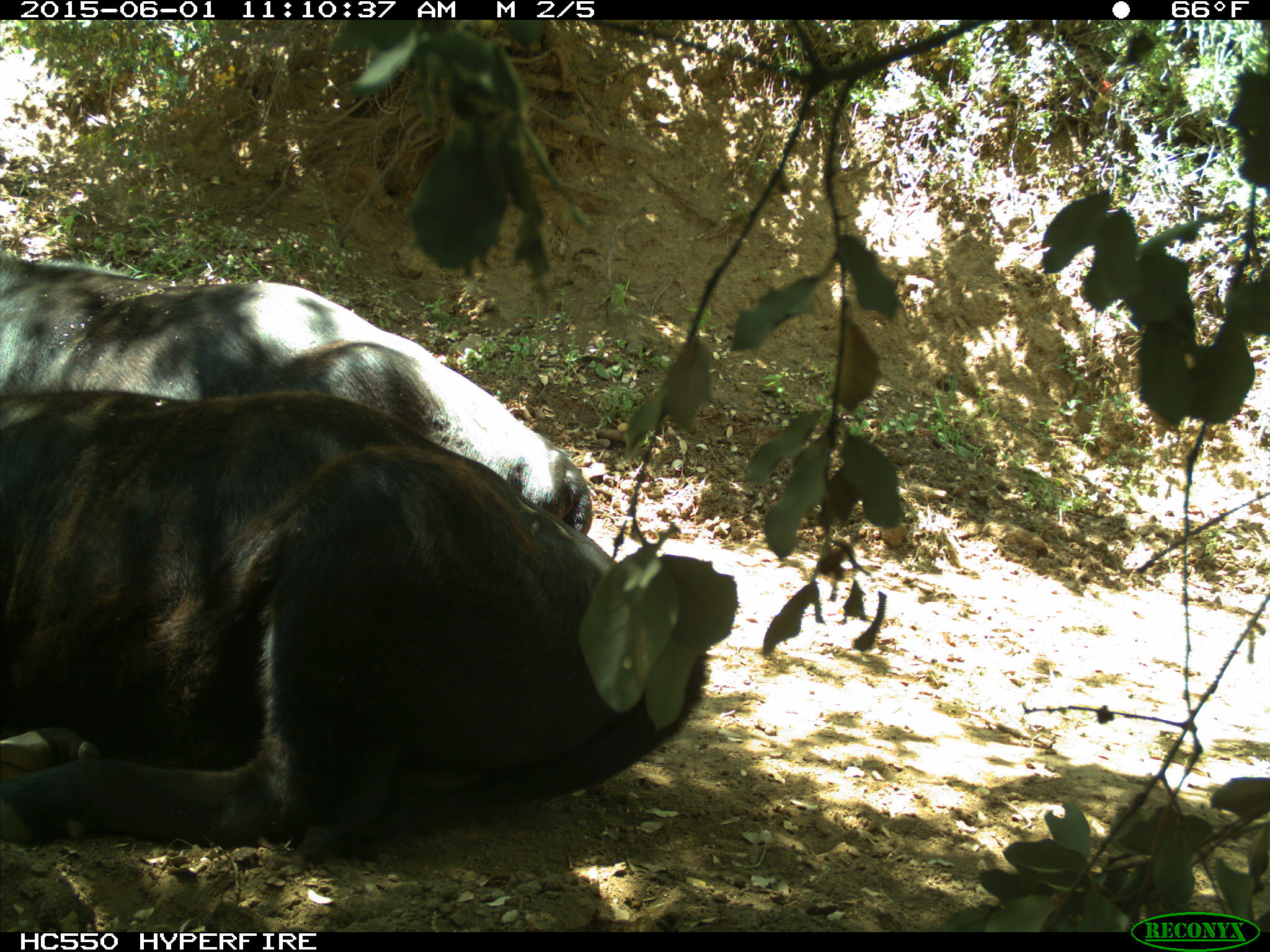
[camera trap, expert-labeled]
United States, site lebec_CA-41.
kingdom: Animalia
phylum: Chordata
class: Mammalia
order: Artiodactyla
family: Bovidae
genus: Bos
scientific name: Bos taurus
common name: domestic cow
Bos taurus (domestic cow).